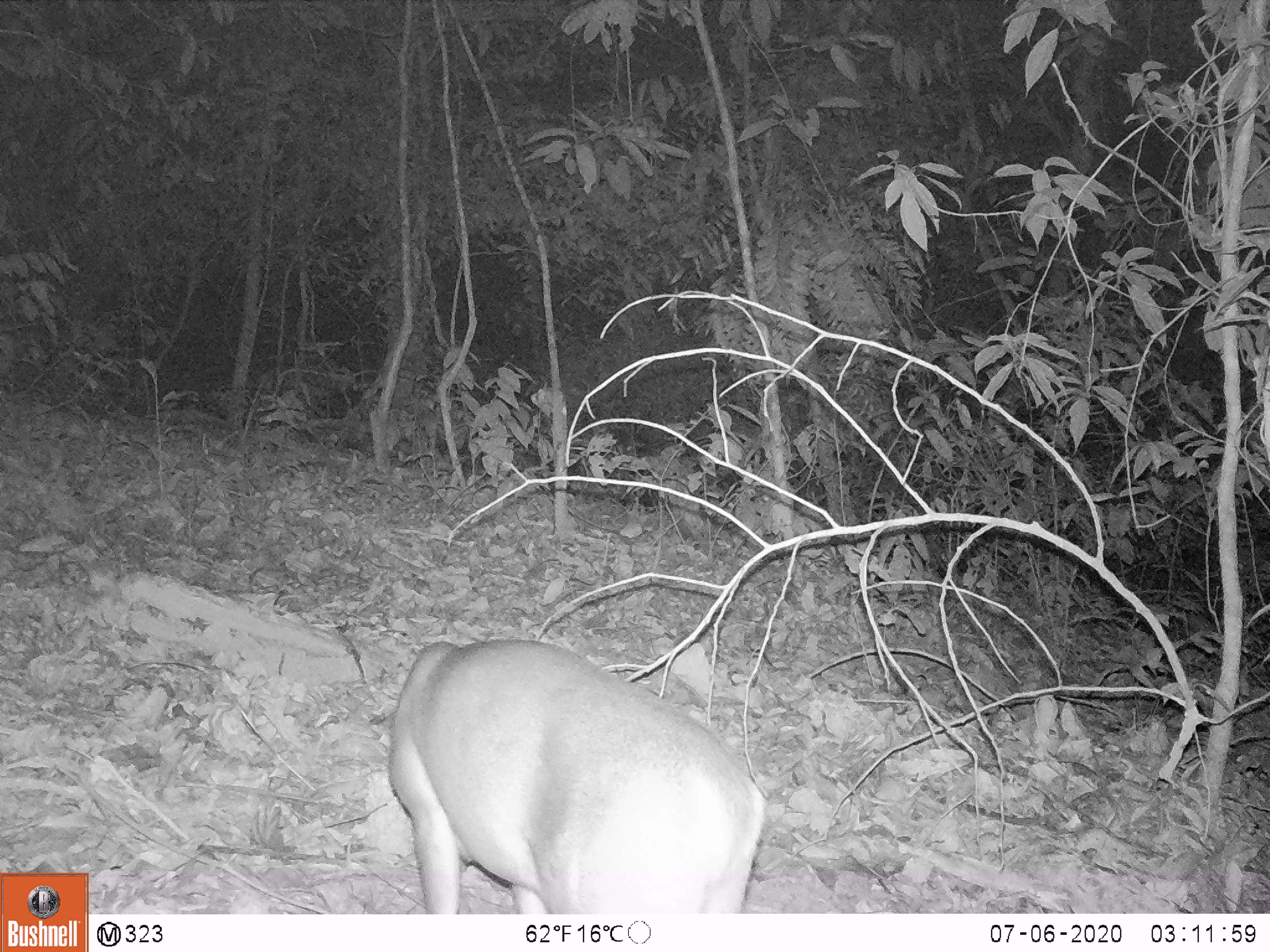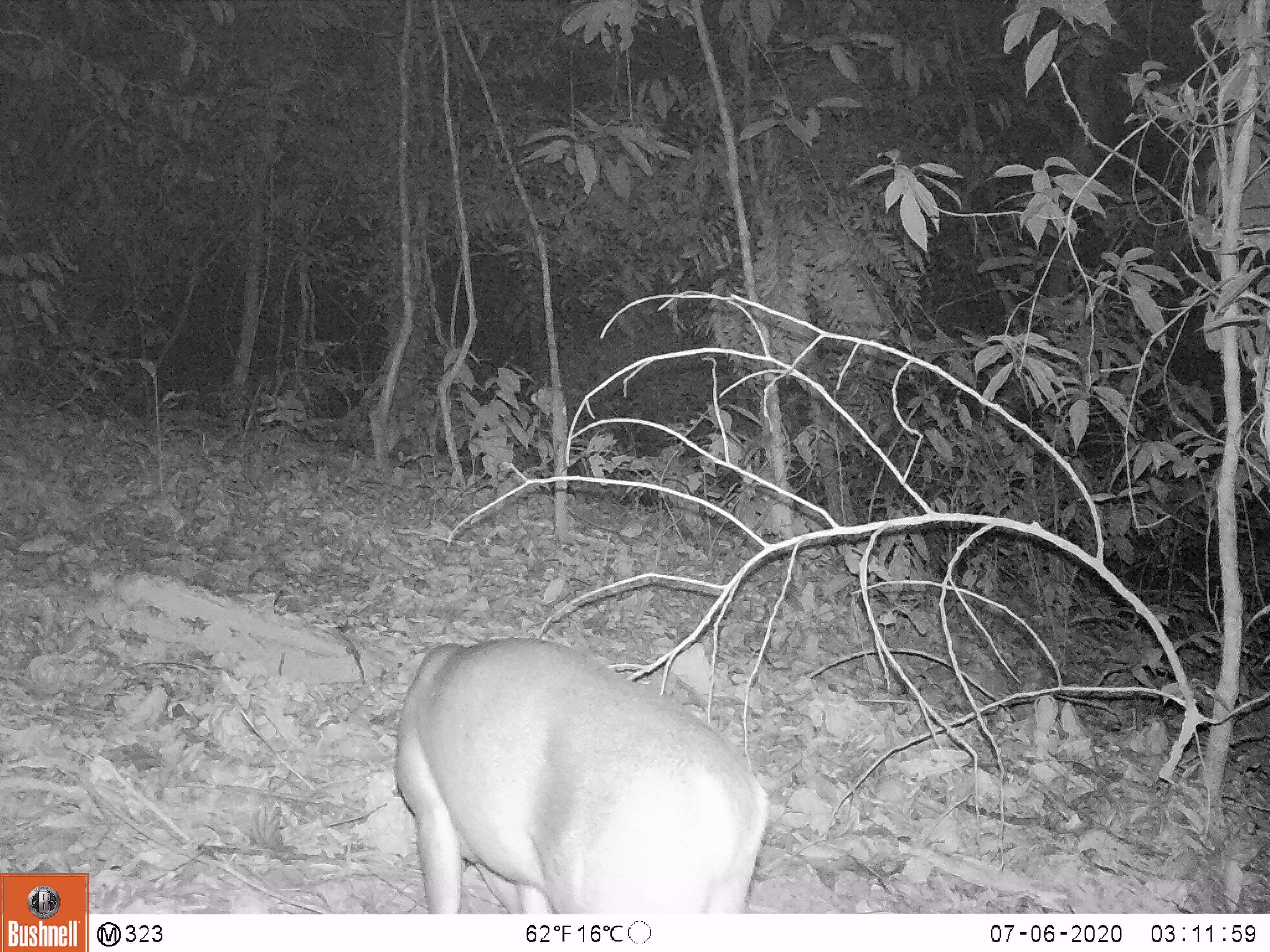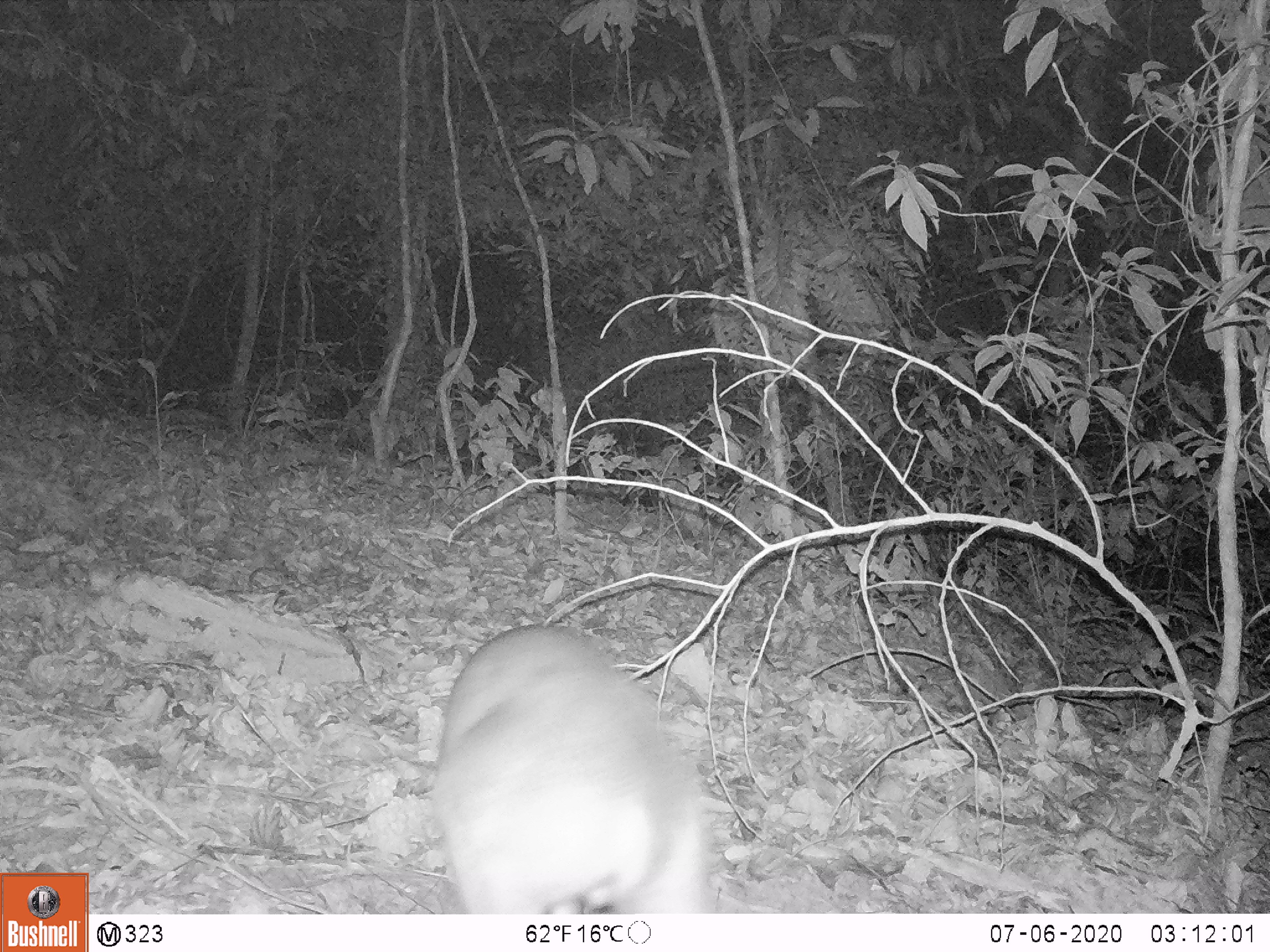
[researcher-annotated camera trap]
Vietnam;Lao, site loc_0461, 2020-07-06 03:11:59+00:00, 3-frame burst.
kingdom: Animalia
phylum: Chordata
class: Mammalia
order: Artiodactyla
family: Cervidae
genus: Muntiacus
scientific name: Muntiacus vuquangensis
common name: large-antlered muntjac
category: large antlered muntjac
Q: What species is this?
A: Large antlered muntjac (large-antlered muntjac) (Muntiacus vuquangensis).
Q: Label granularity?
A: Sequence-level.